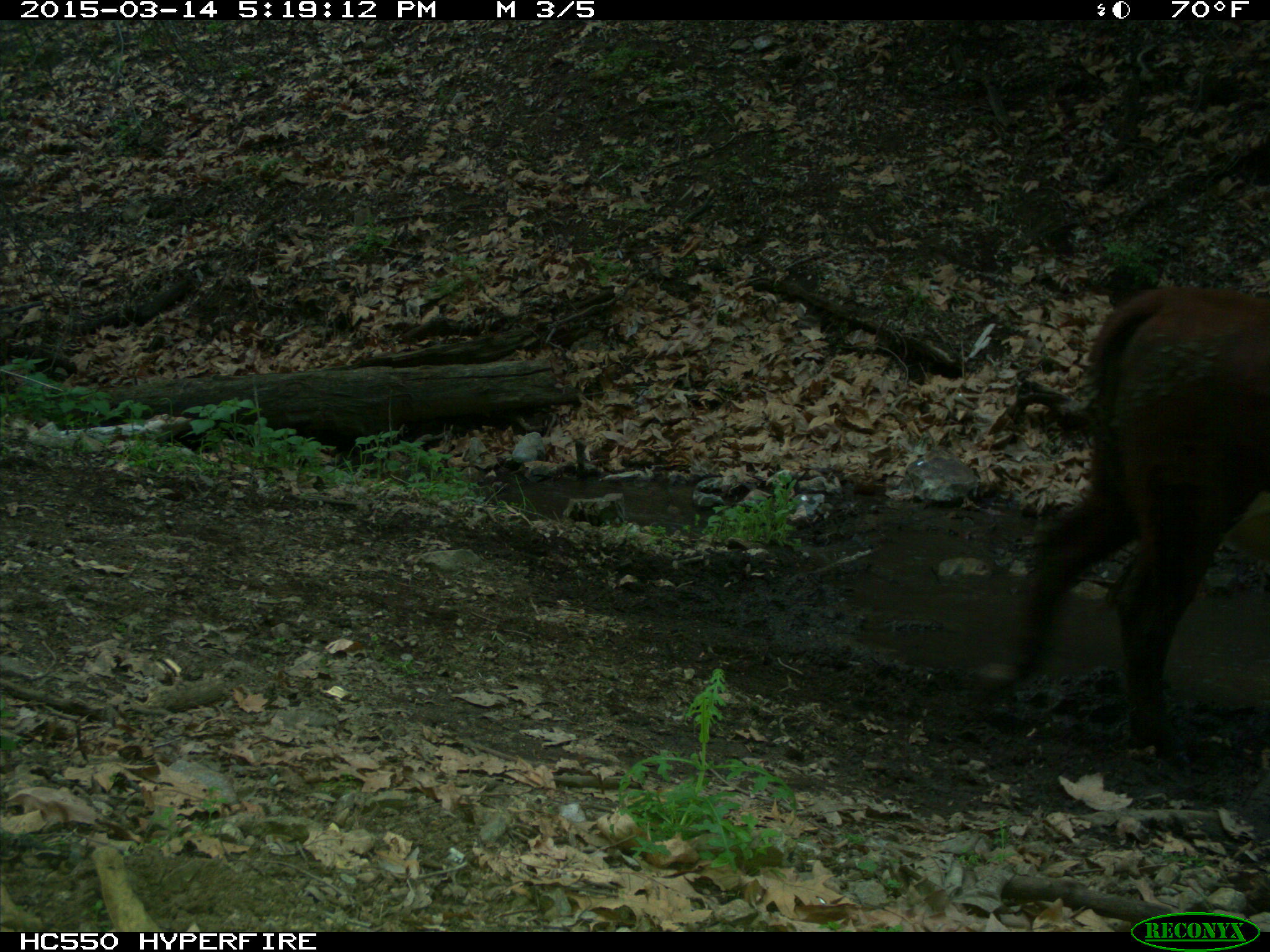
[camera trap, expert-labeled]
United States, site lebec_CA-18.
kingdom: Animalia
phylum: Chordata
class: Mammalia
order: Artiodactyla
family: Bovidae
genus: Bos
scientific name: Bos taurus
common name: domestic cow